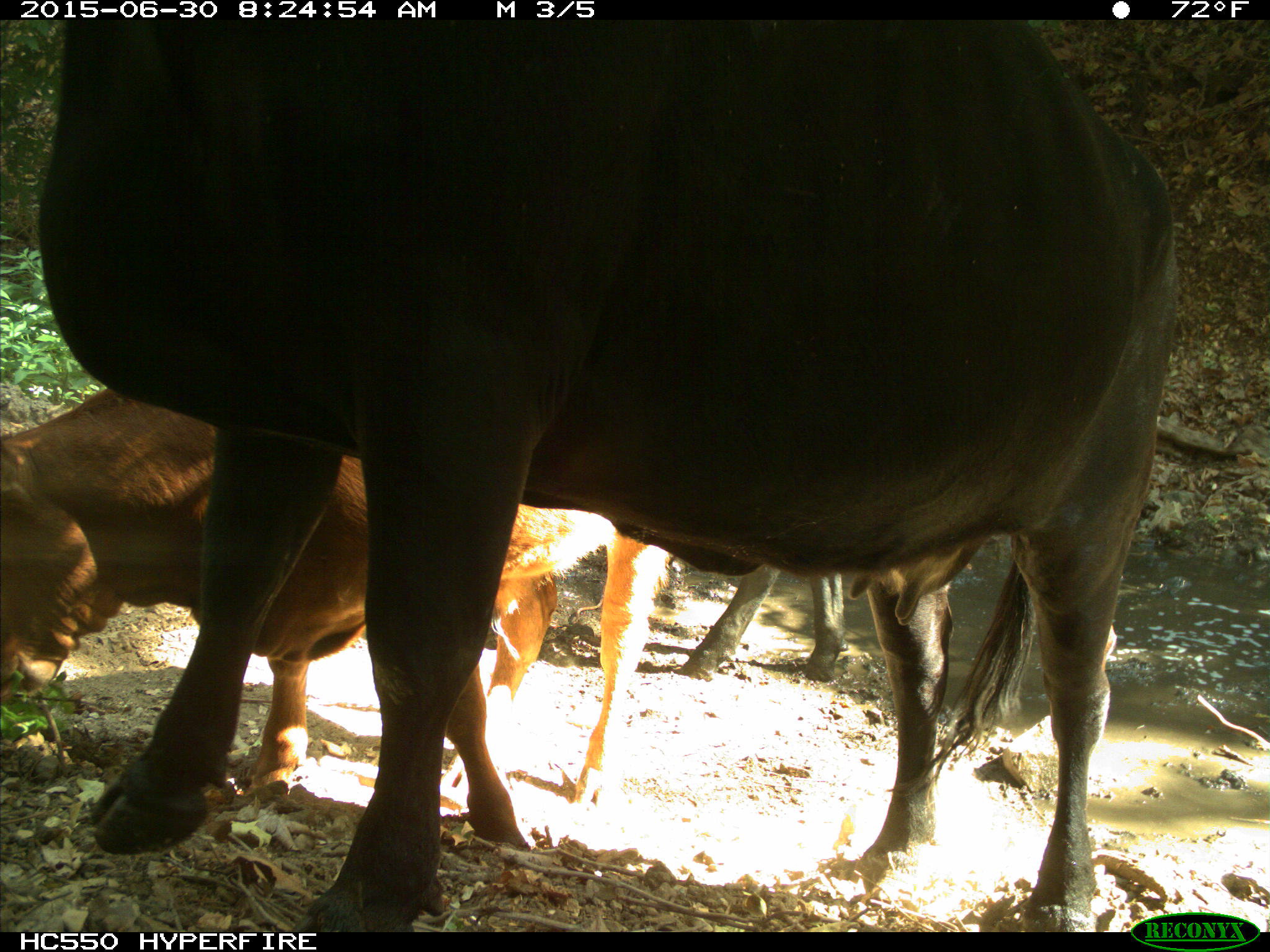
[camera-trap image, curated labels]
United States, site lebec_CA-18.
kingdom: Animalia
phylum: Chordata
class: Mammalia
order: Artiodactyla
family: Bovidae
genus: Bos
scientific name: Bos taurus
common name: domestic cow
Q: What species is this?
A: Bos taurus (domestic cow).